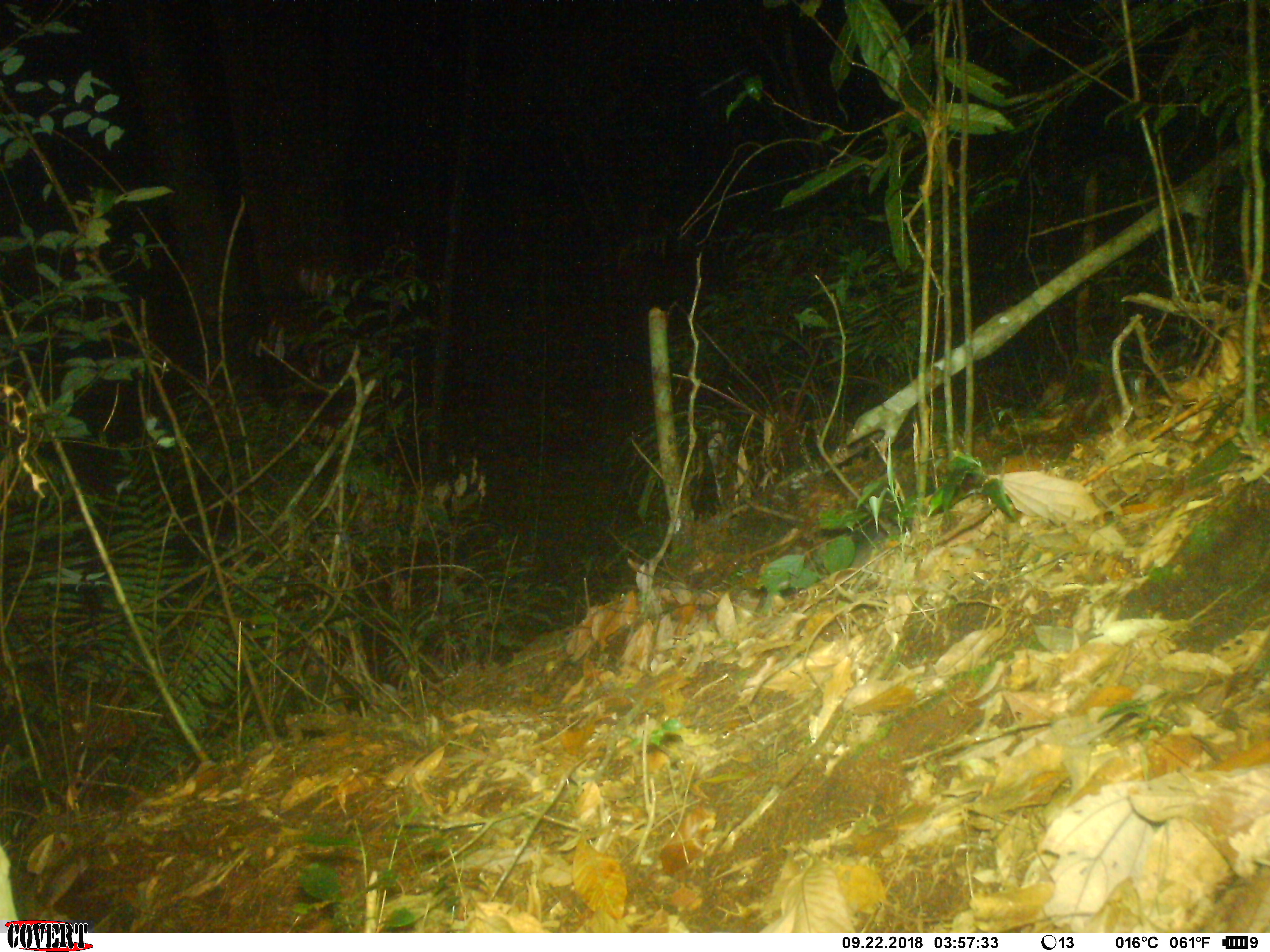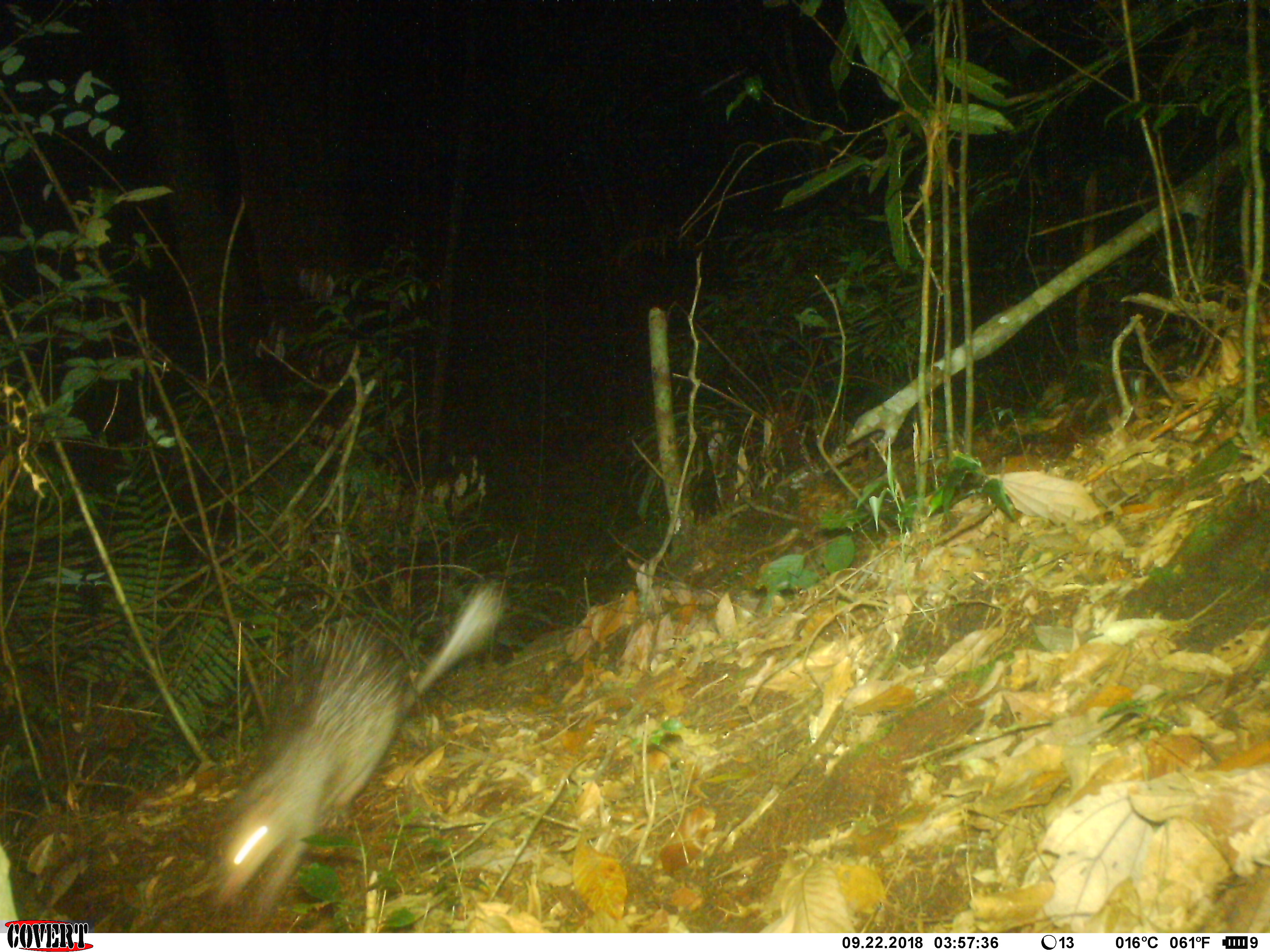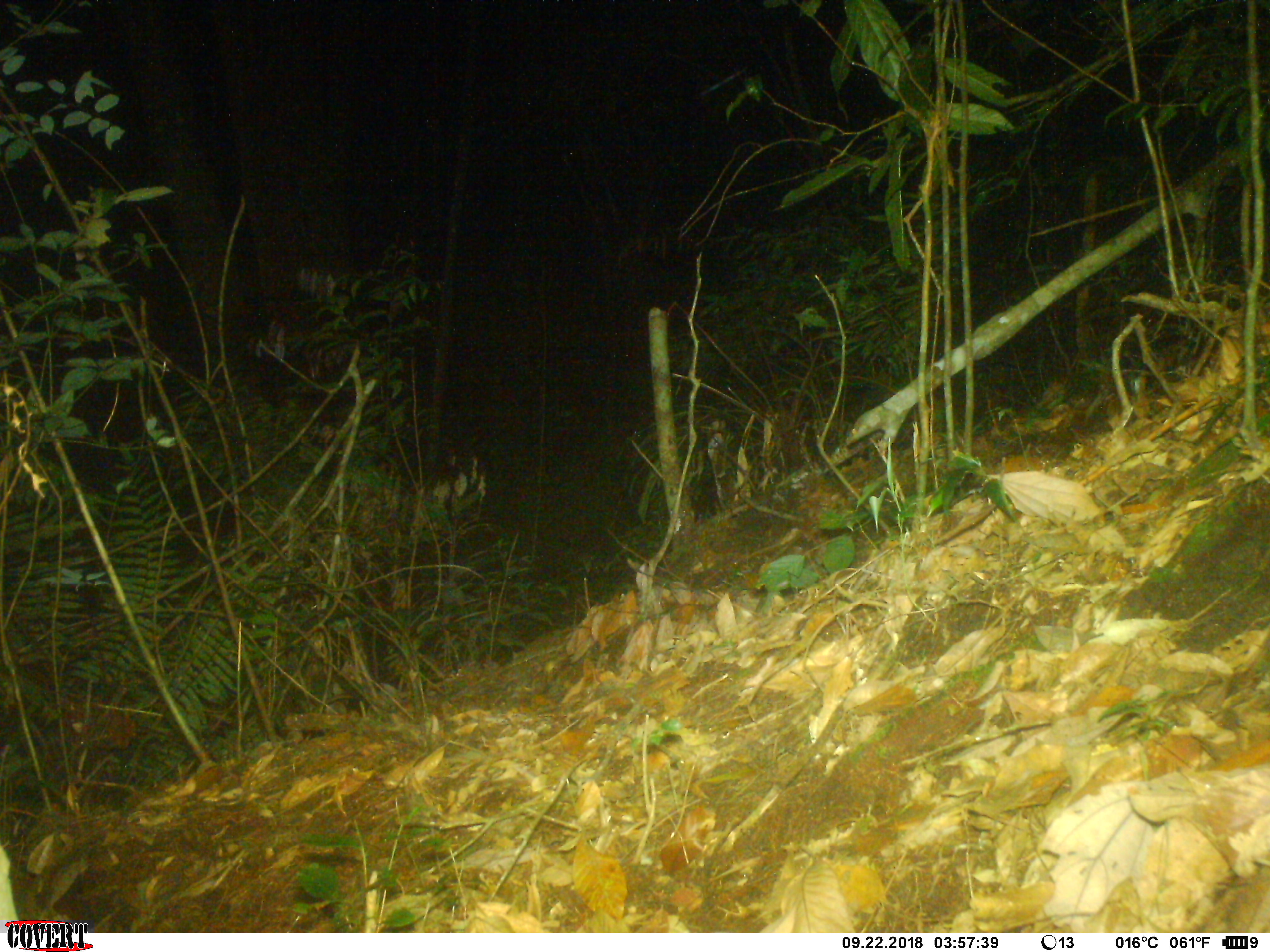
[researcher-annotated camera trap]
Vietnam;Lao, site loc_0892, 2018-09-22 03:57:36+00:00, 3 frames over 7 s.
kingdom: Animalia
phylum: Chordata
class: Mammalia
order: Rodentia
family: Hystricidae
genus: Atherurus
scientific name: Atherurus macrourus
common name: asiatic brush-tailed porcupine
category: asiatic brush tailed porcupine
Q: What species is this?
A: Asiatic brush tailed porcupine (asiatic brush-tailed porcupine) (Atherurus macrourus).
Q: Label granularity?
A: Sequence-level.